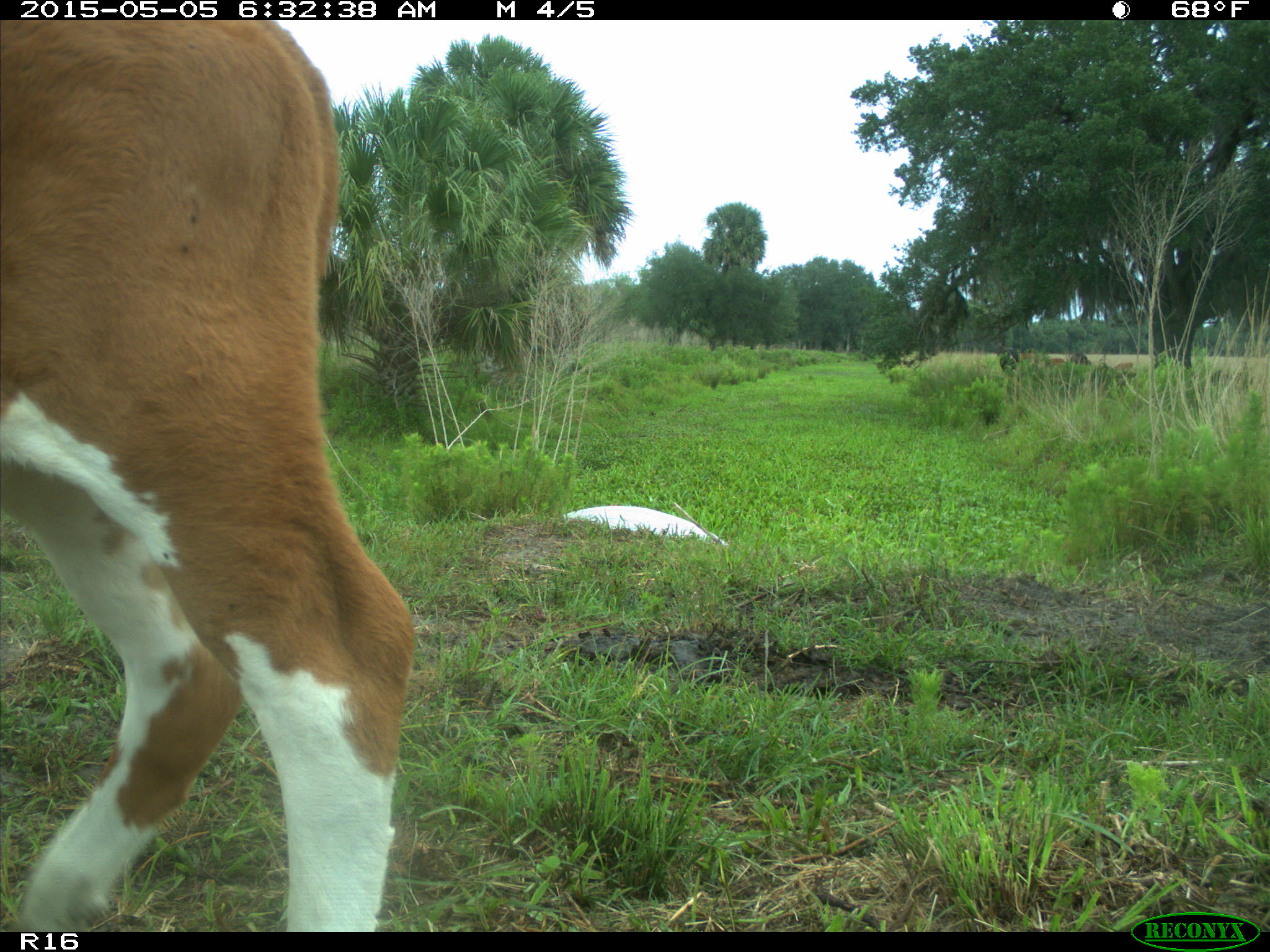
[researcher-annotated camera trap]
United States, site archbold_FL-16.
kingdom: Animalia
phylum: Chordata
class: Mammalia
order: Artiodactyla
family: Bovidae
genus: Bos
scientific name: Bos taurus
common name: domestic cow